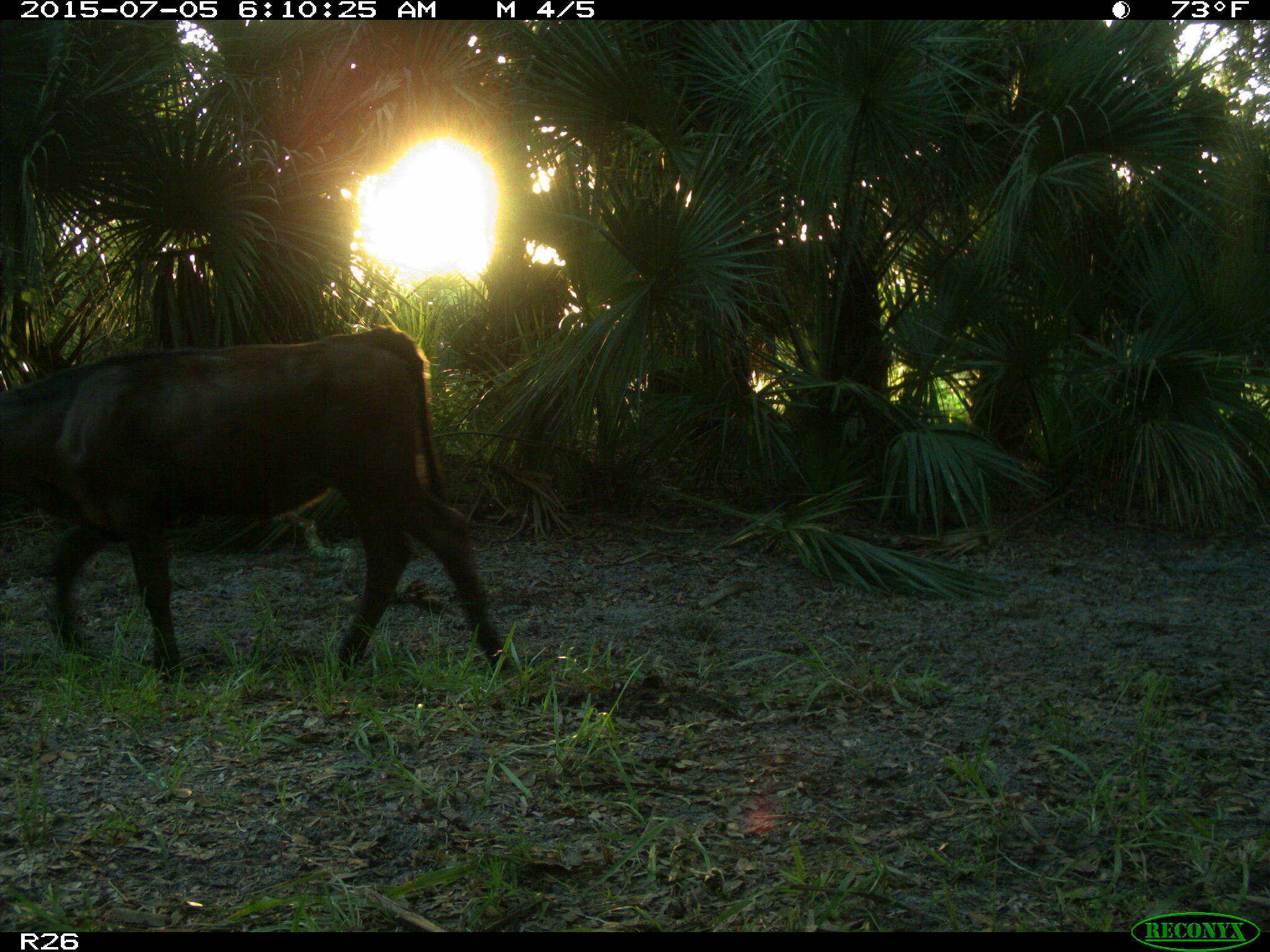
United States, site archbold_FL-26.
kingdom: Animalia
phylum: Chordata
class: Mammalia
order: Artiodactyla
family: Bovidae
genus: Bos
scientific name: Bos taurus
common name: domestic cow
Bos taurus (domestic cow).